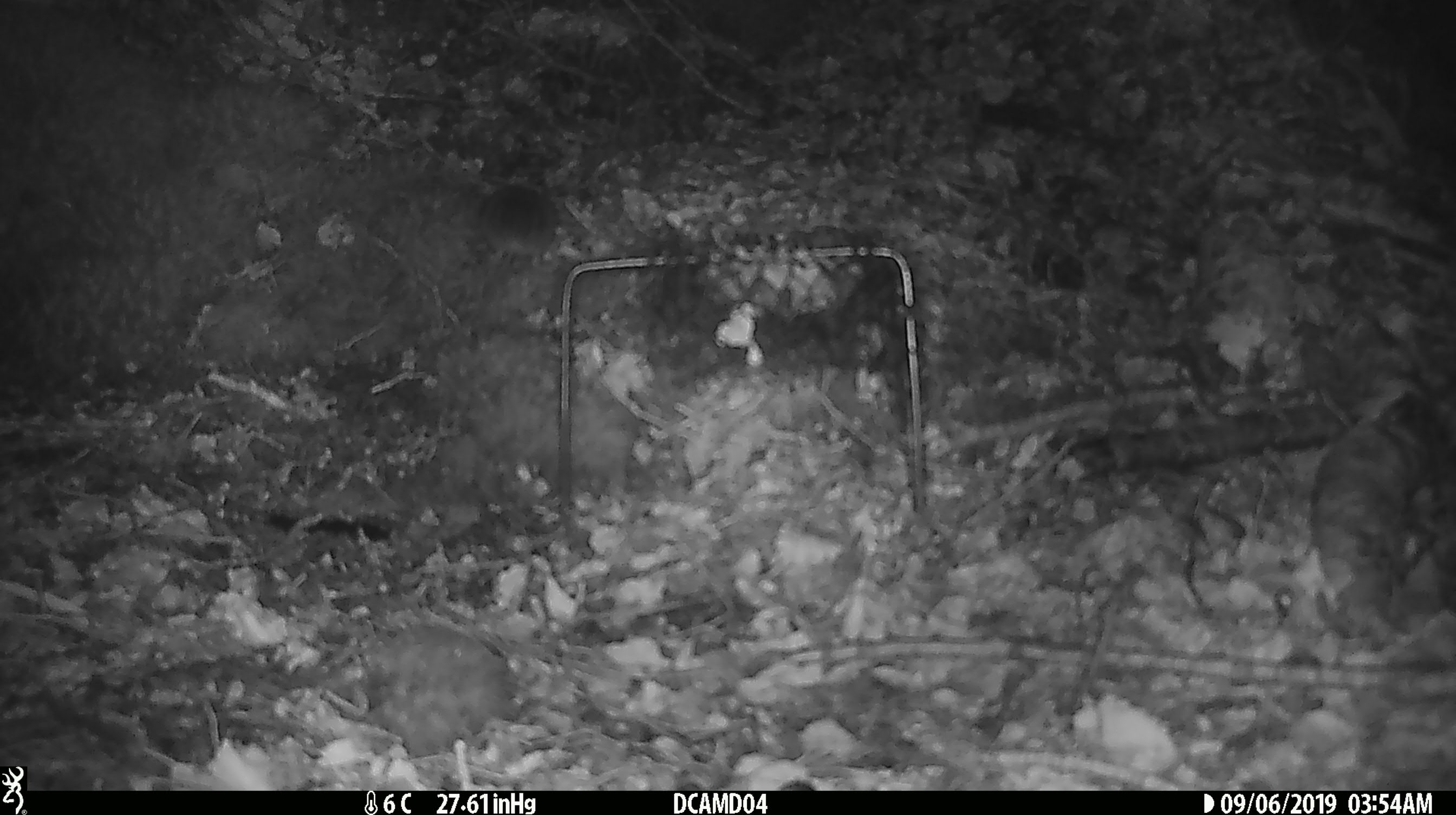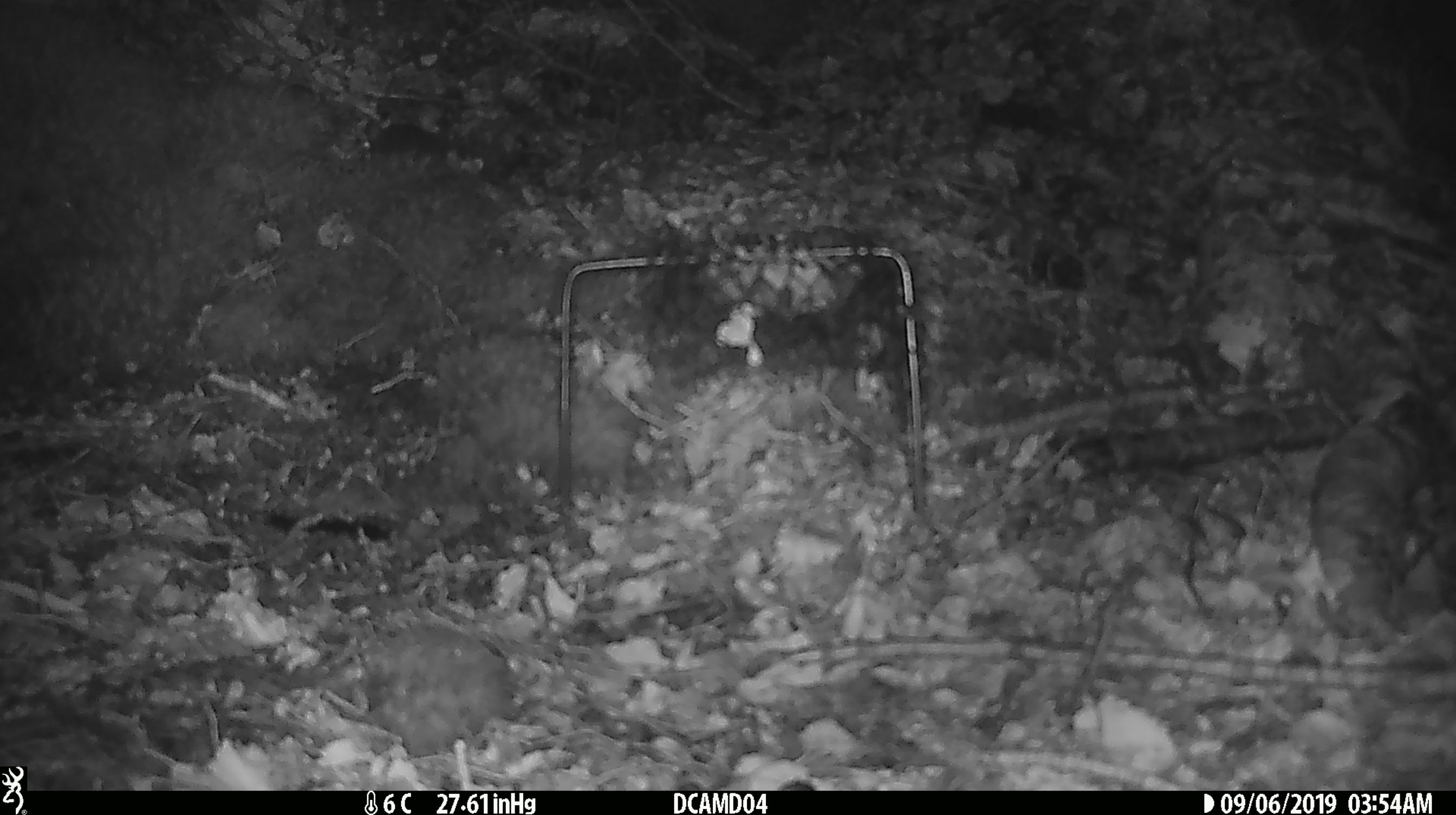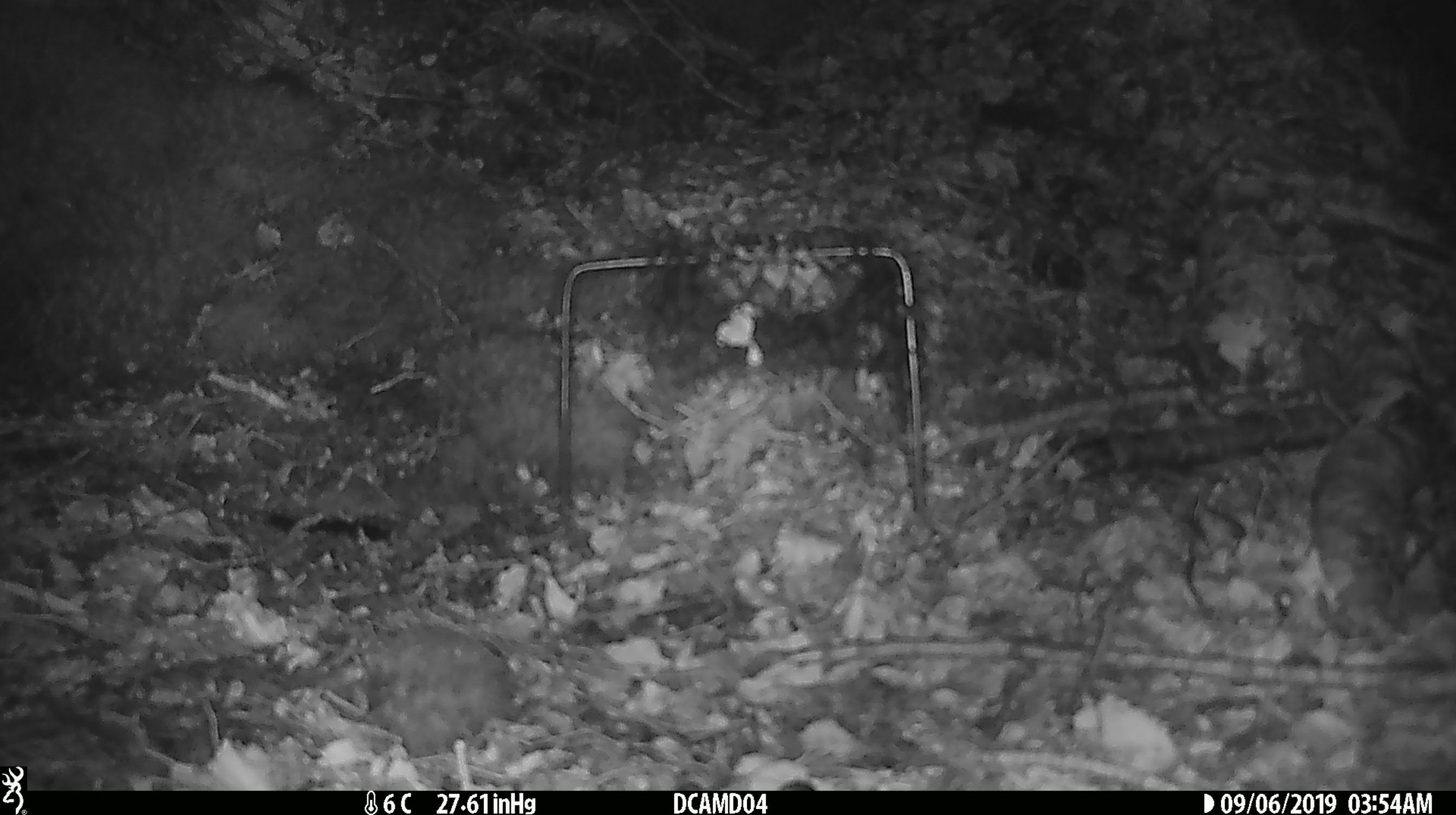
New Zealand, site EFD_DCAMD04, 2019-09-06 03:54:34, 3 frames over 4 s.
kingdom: Animalia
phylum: Chordata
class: Mammalia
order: Rodentia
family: Muridae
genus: Mus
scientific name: Mus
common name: mouse